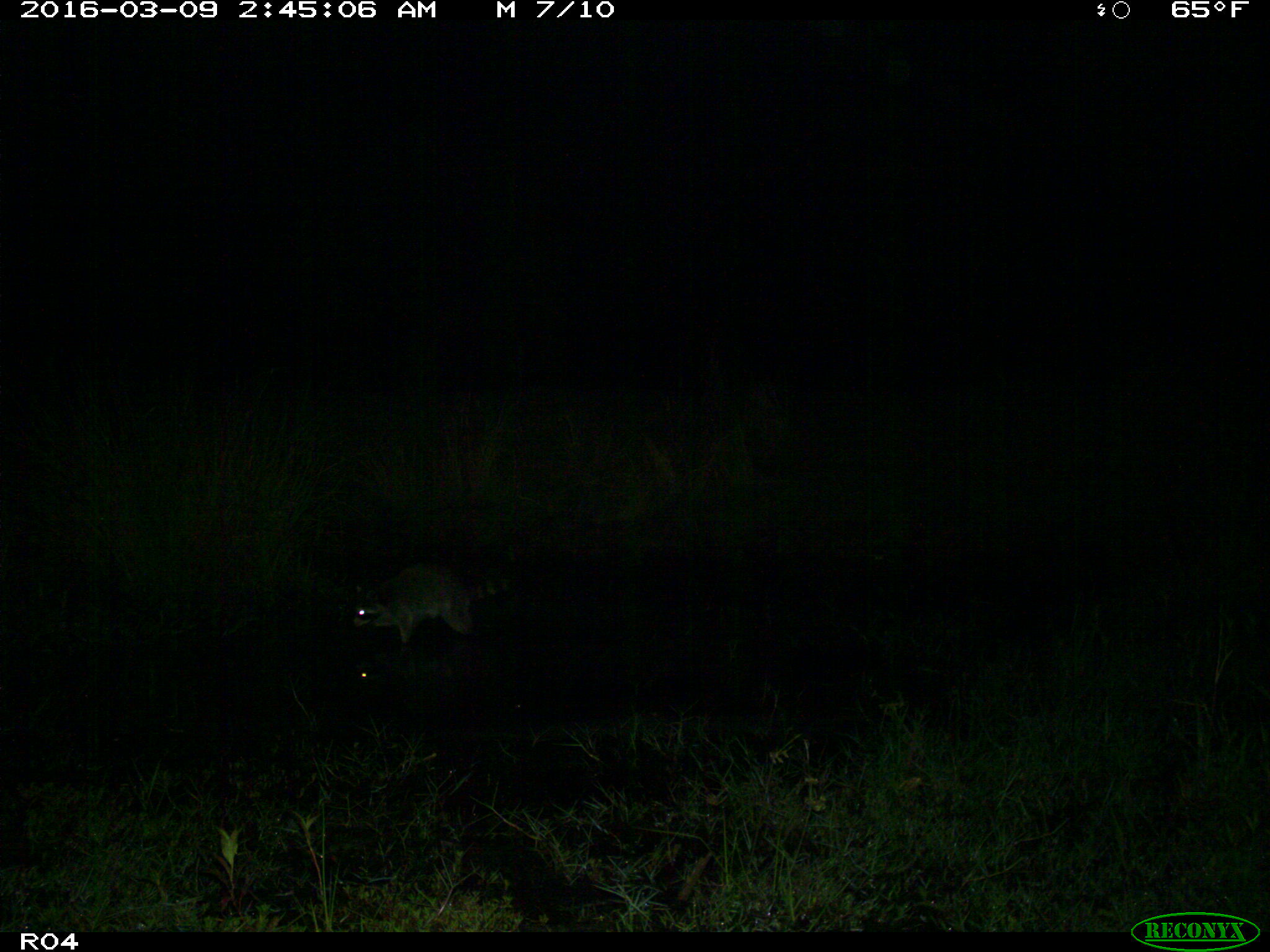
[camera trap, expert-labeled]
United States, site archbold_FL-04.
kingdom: Animalia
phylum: Chordata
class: Mammalia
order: Carnivora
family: Procyonidae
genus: Procyon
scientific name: Procyon lotor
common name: common raccoon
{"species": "Procyon lotor (common raccoon)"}